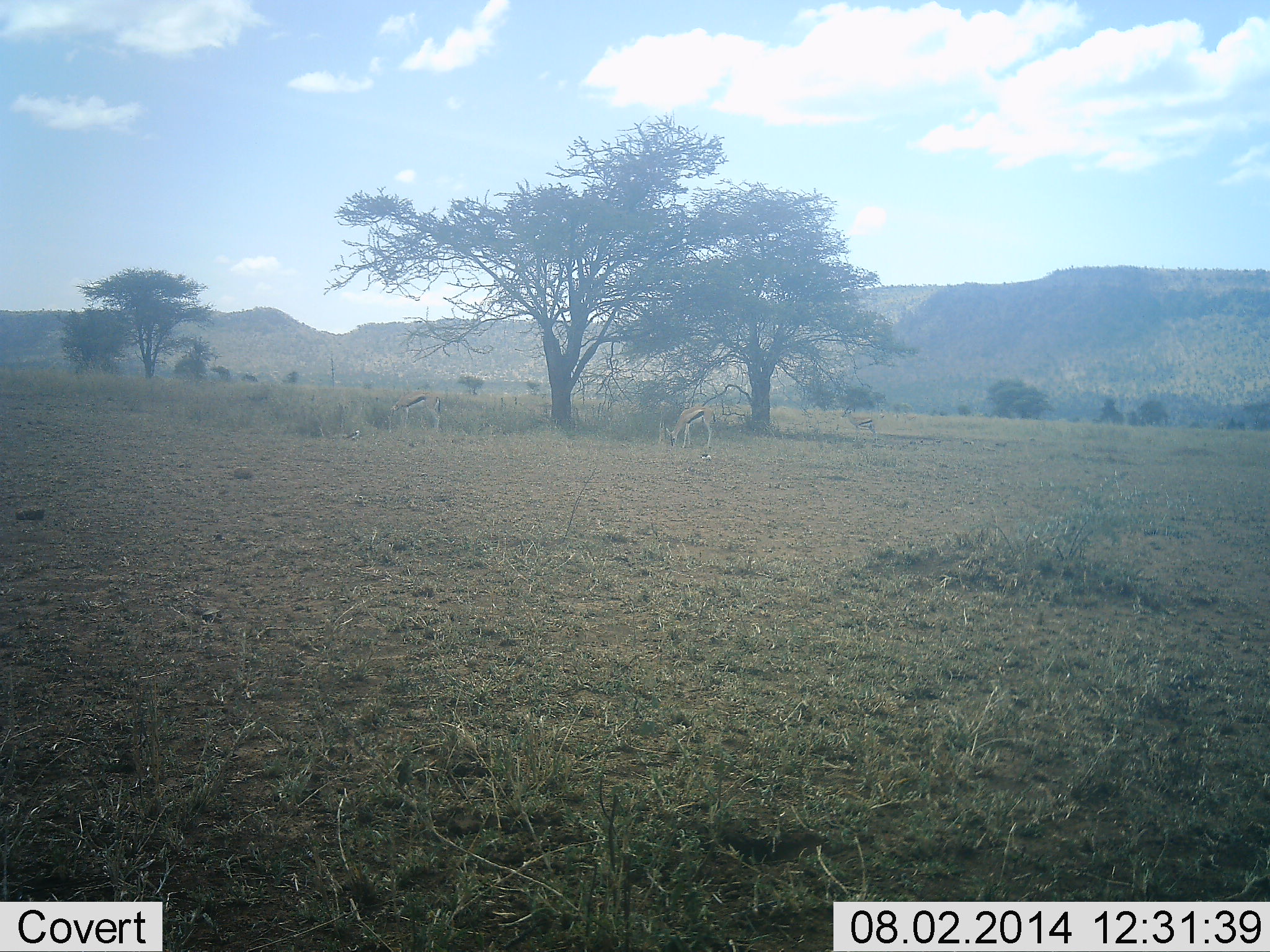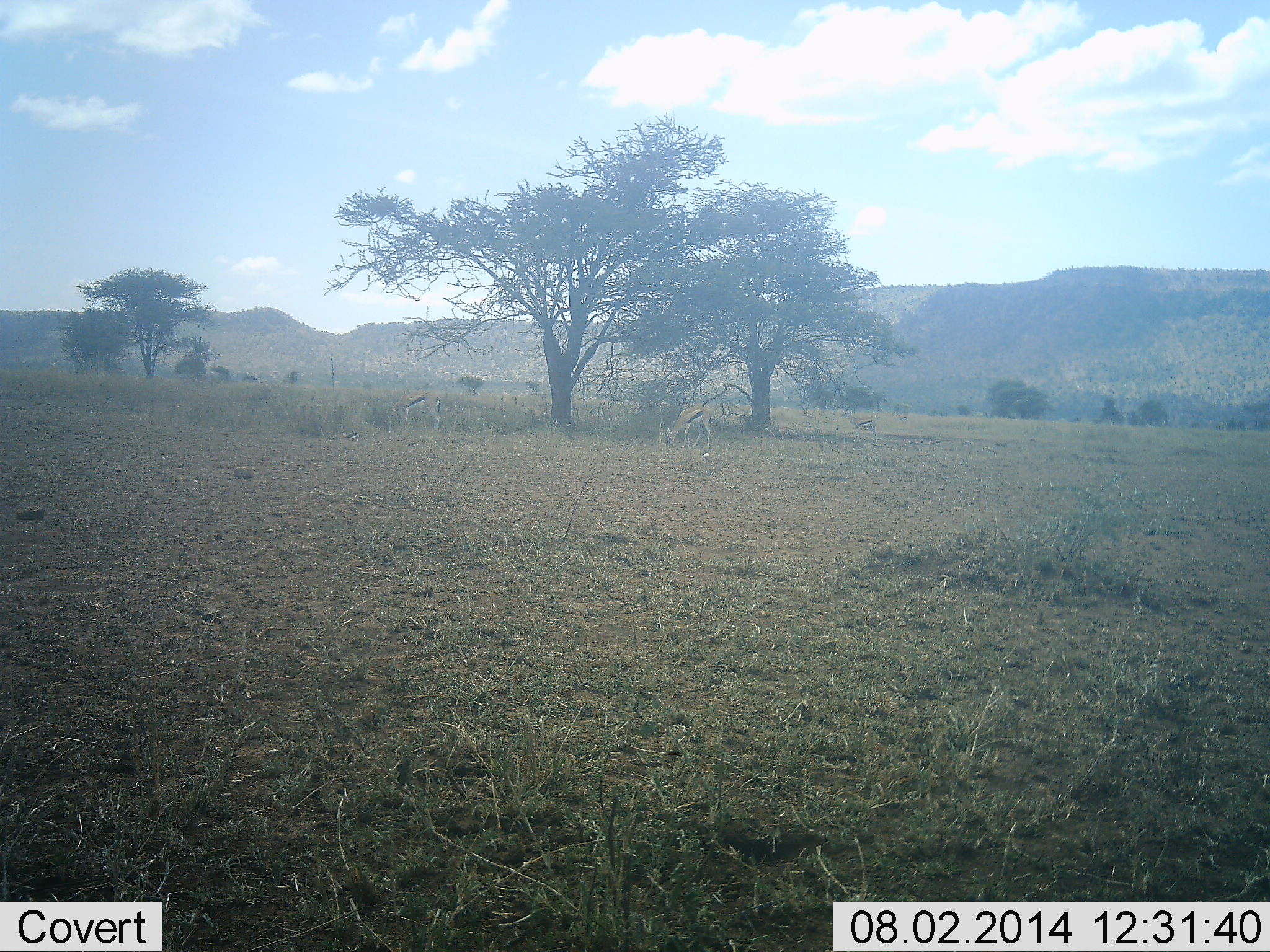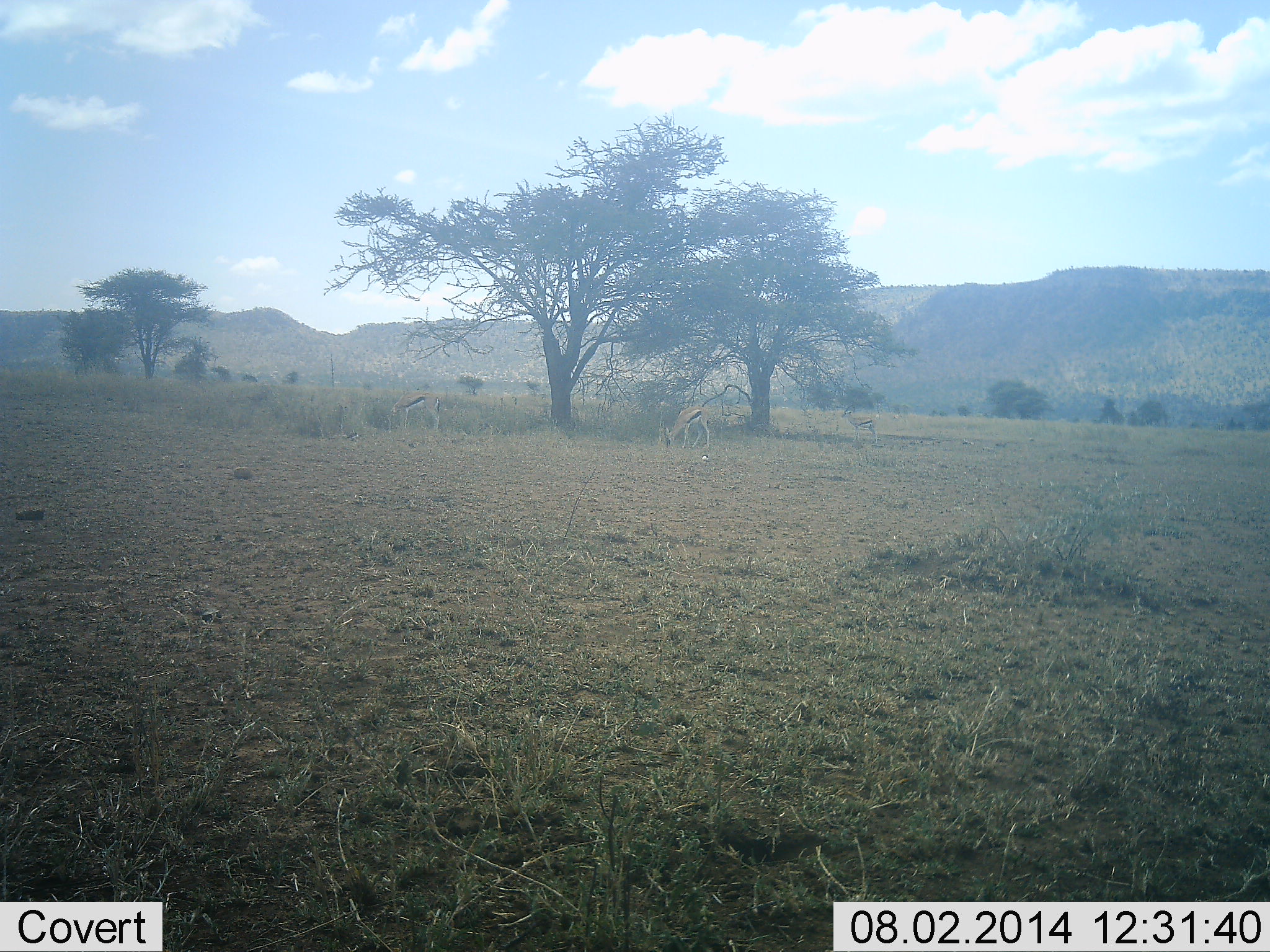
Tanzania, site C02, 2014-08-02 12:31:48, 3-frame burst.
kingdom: Animalia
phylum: Chordata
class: Mammalia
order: Artiodactyla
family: Bovidae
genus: Eudorcas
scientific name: Eudorcas thomsonii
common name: thomson's gazelle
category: gazellethomsons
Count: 3.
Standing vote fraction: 55%.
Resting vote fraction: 0%.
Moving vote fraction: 0%.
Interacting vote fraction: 0%.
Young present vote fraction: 0%.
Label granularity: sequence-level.